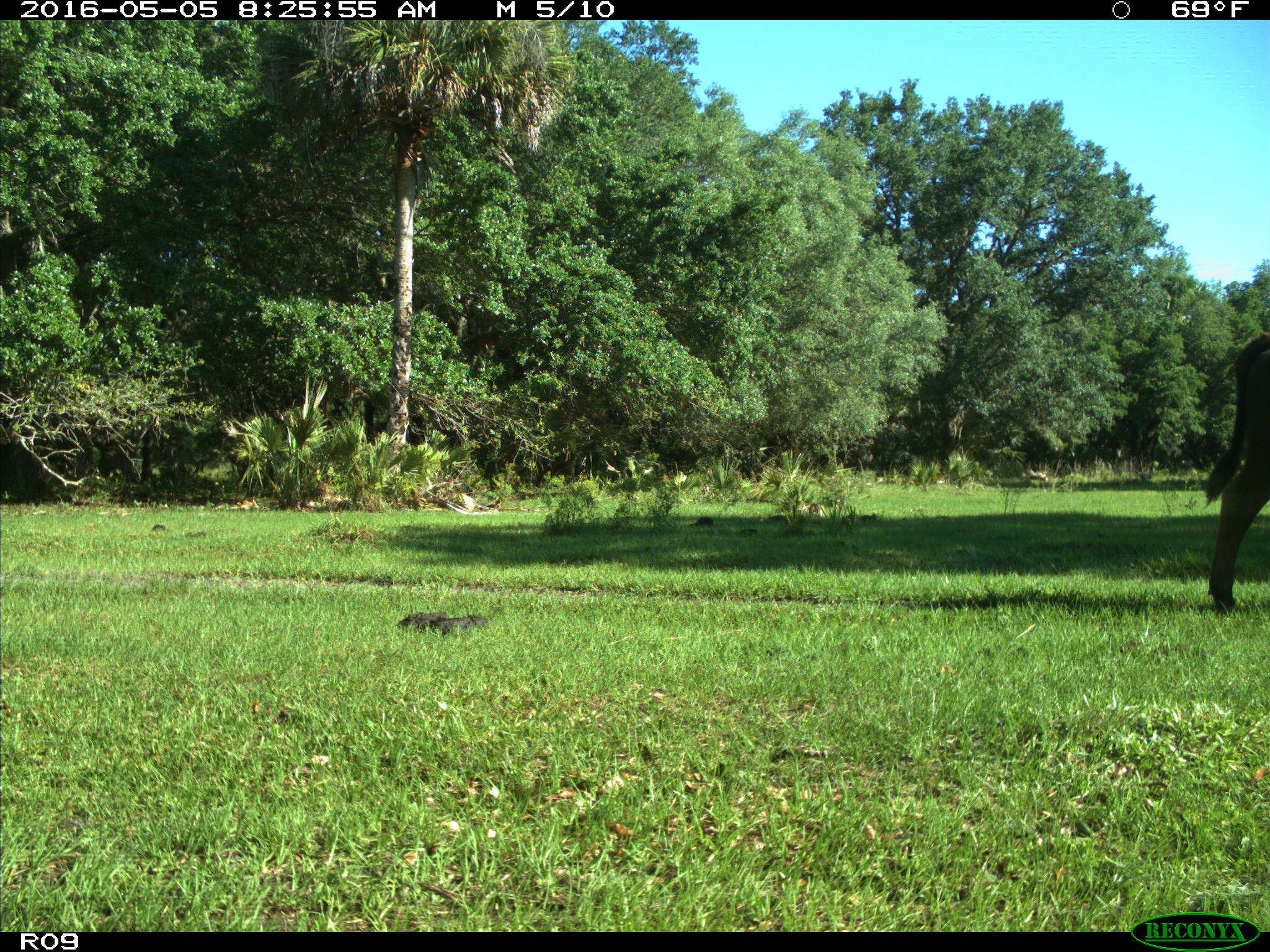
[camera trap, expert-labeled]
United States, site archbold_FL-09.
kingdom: Animalia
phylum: Chordata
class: Mammalia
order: Artiodactyla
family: Bovidae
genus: Bos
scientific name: Bos taurus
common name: domestic cow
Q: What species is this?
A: Bos taurus (domestic cow).